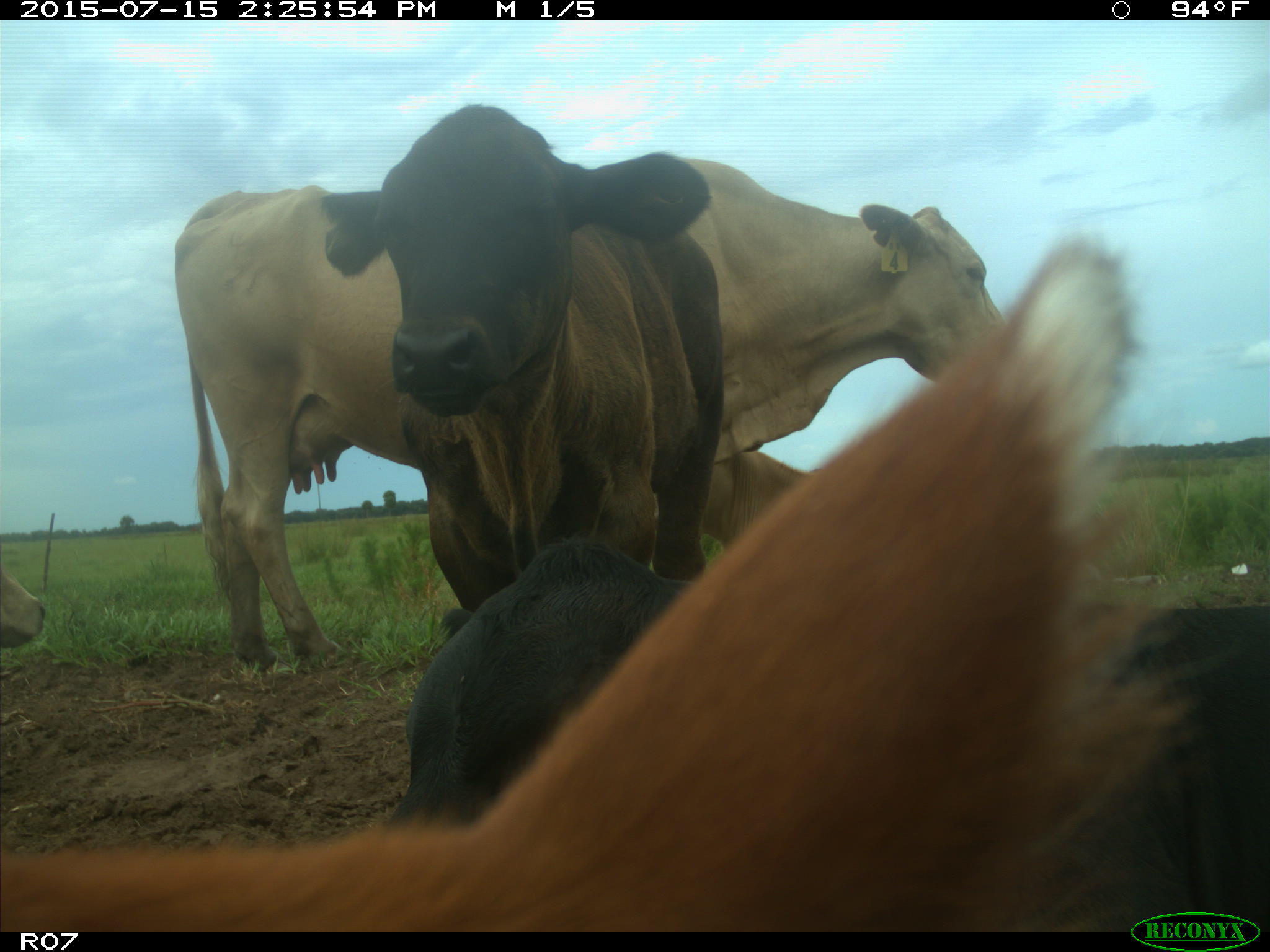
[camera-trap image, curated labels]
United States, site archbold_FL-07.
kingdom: Animalia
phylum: Chordata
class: Mammalia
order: Artiodactyla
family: Bovidae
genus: Bos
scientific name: Bos taurus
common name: domestic cow